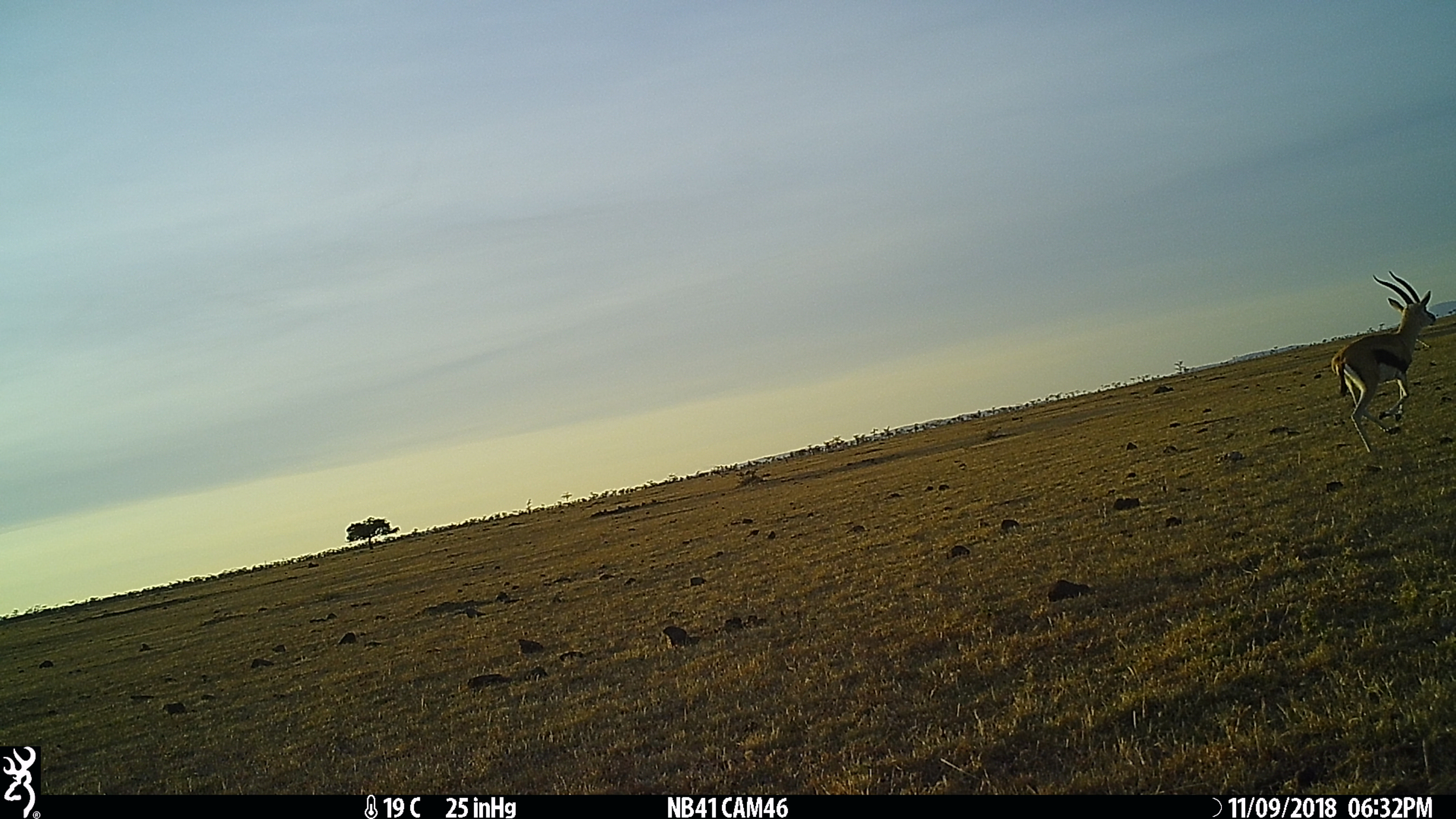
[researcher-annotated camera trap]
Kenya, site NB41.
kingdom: Animalia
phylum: Chordata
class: Mammalia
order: Artiodactyla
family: Bovidae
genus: Eudorcas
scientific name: Eudorcas thomsonii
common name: thomon's gazelle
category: gazelle thomsons